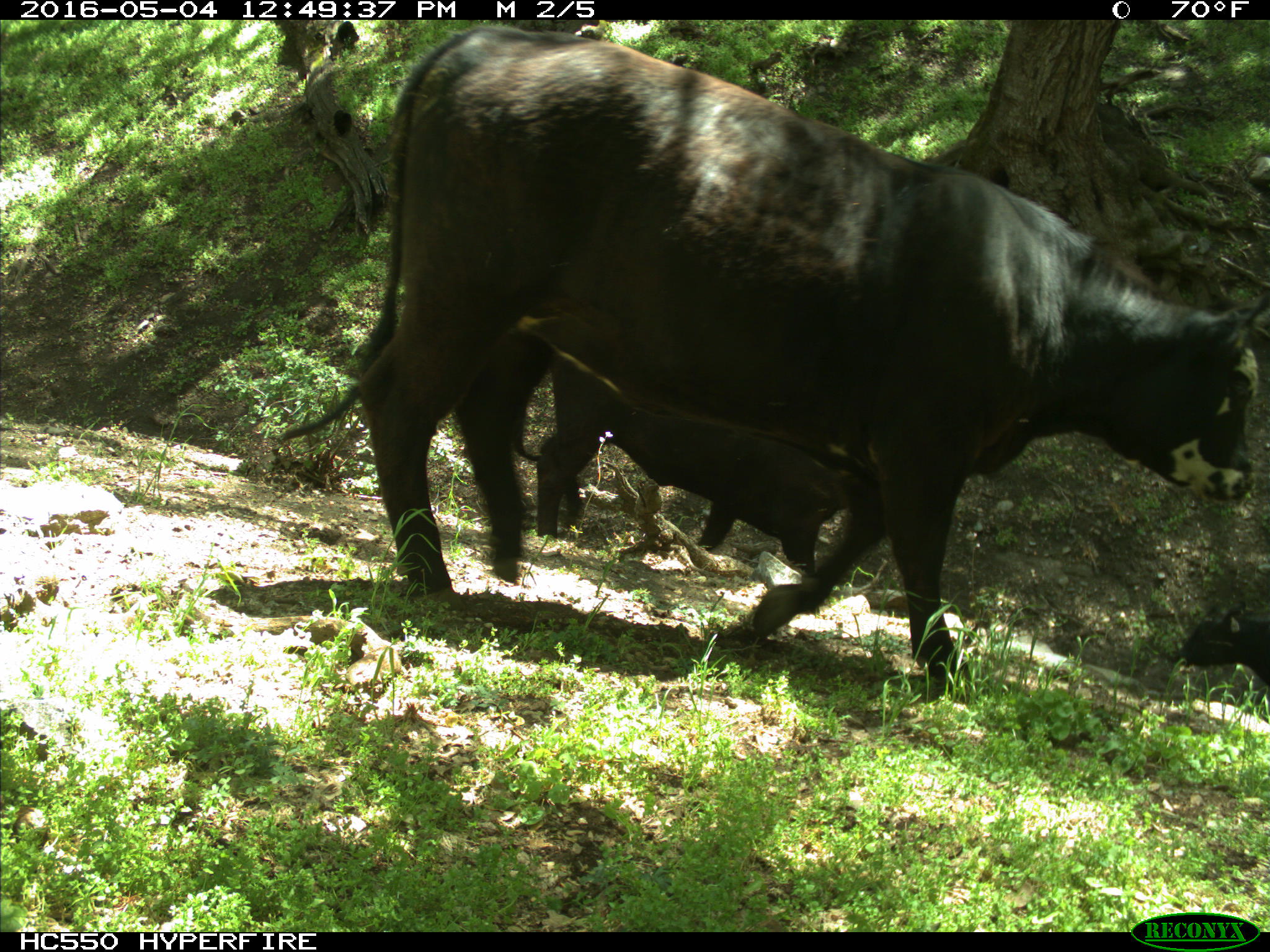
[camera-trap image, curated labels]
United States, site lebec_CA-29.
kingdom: Animalia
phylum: Chordata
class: Mammalia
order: Artiodactyla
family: Bovidae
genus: Bos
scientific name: Bos taurus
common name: domestic cow